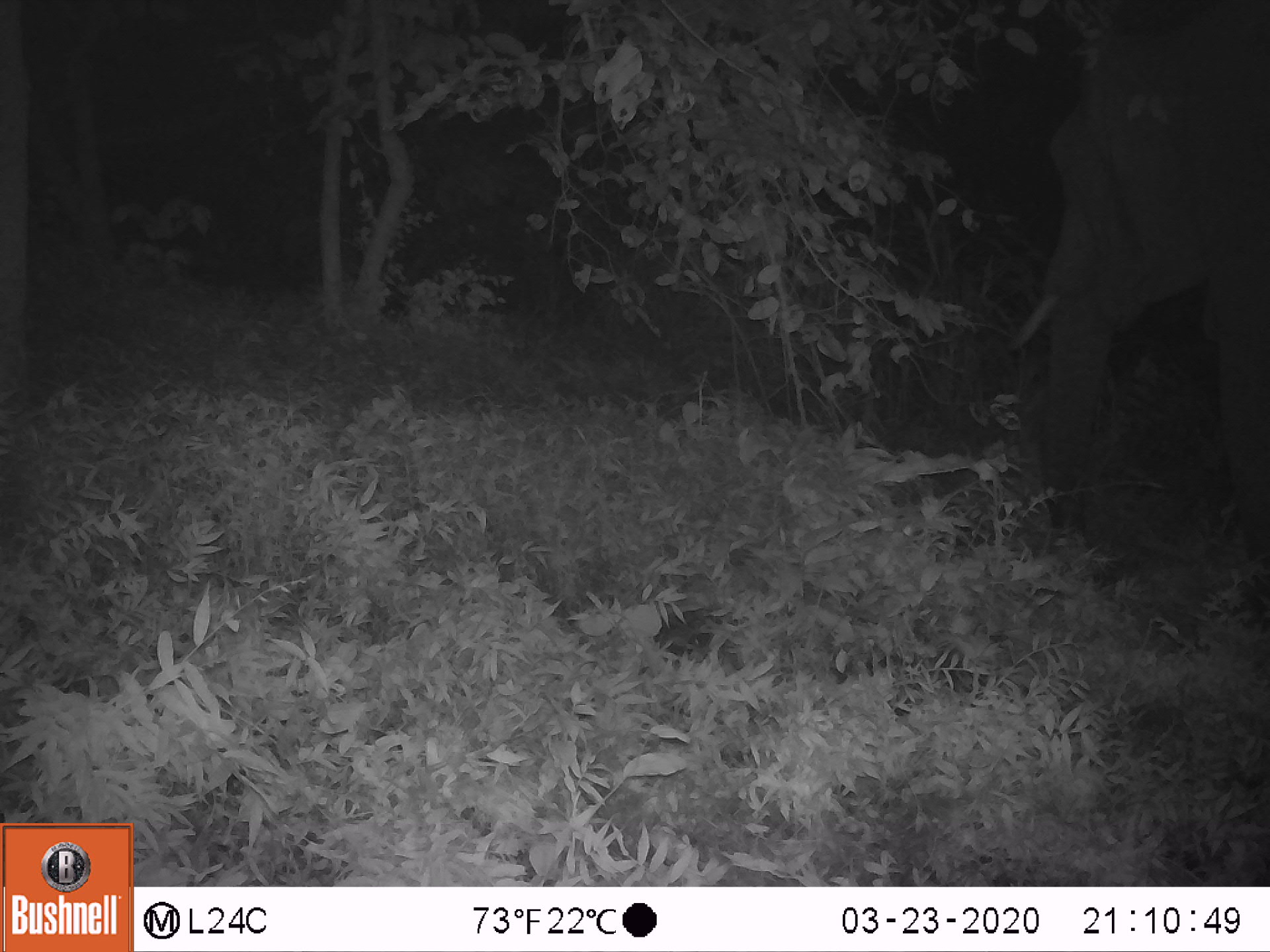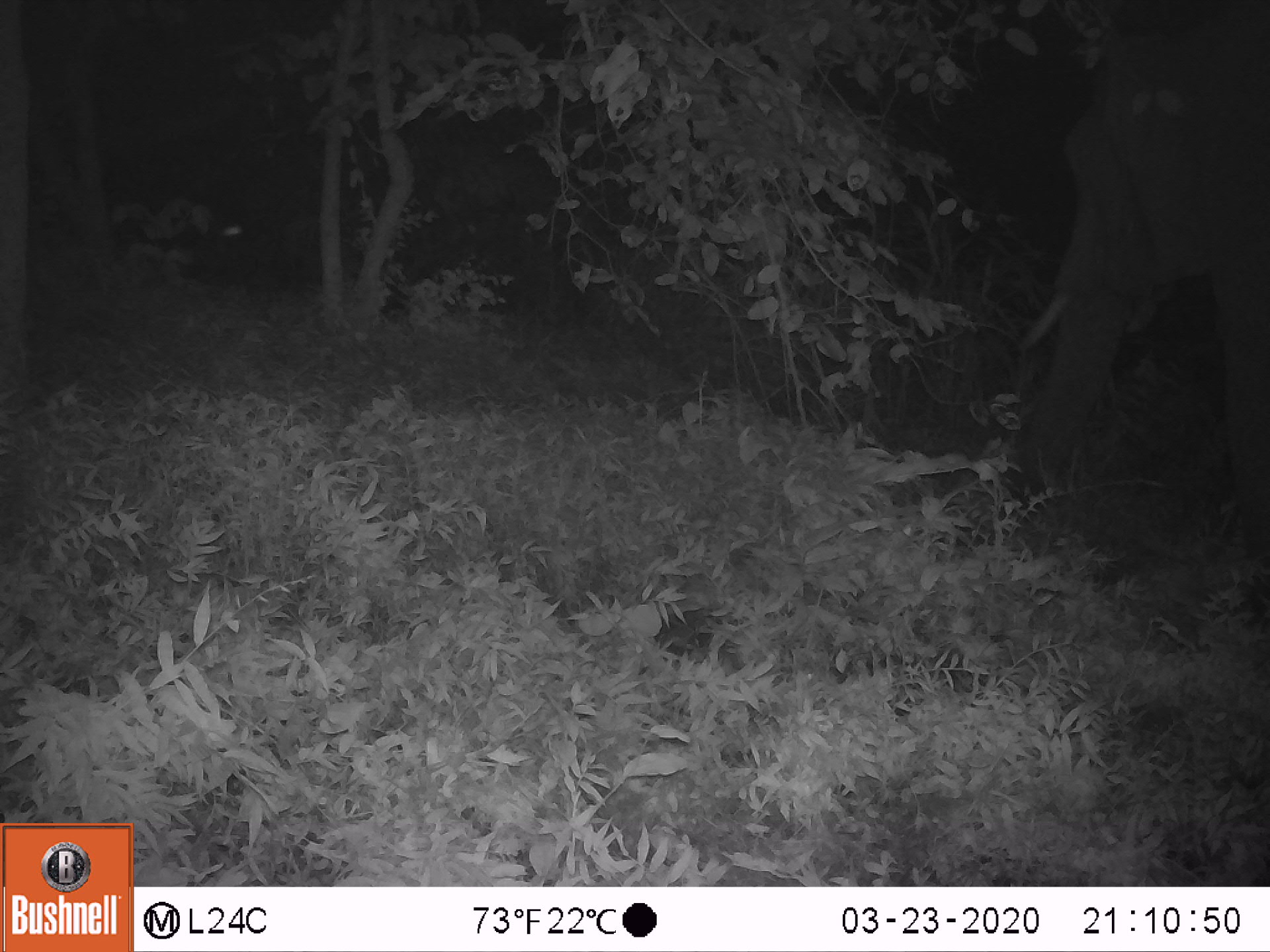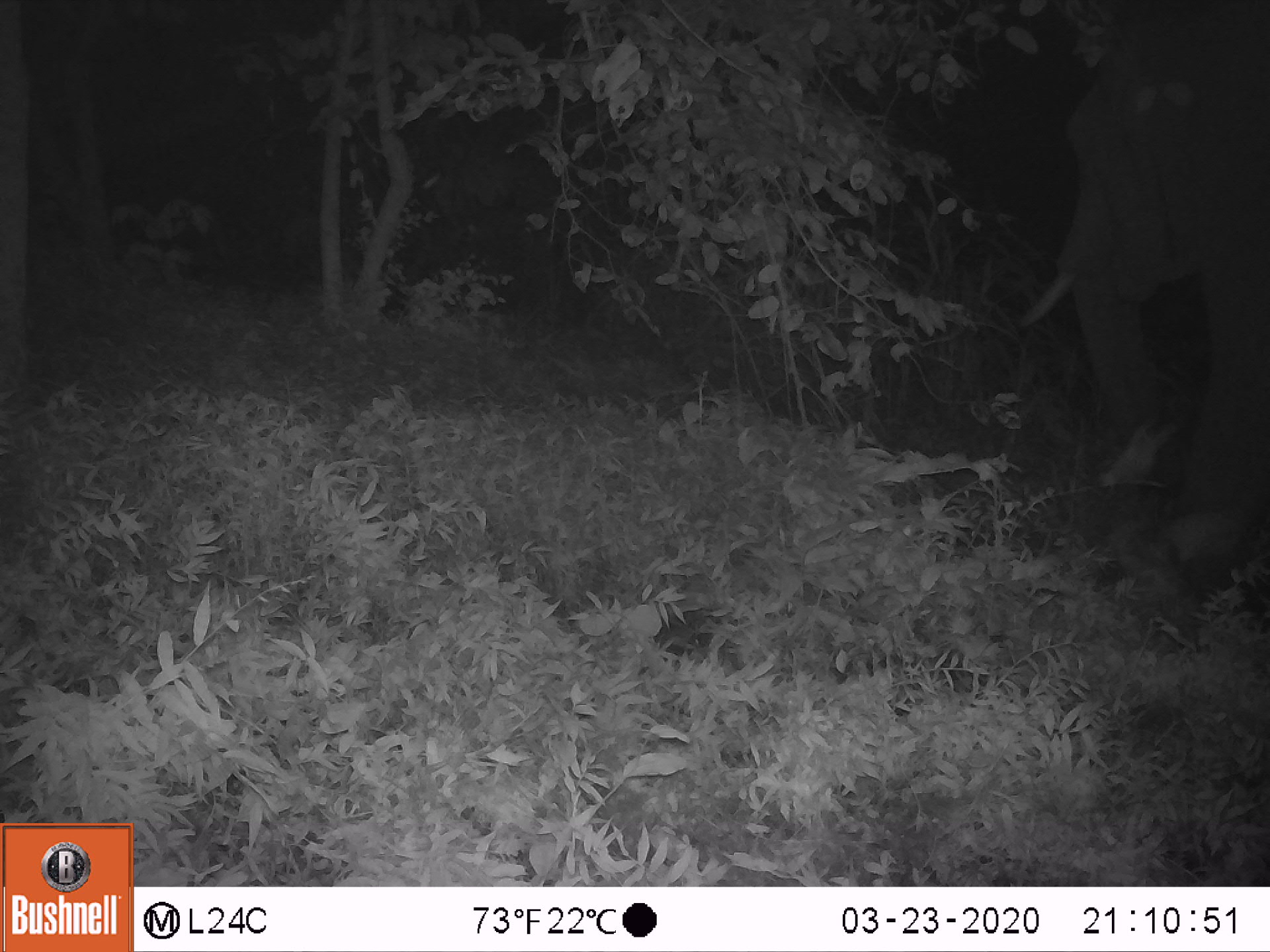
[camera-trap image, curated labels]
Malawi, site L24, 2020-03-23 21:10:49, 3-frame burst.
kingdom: Animalia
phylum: Chordata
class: Mammalia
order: Proboscidea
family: Elephantidae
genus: Loxodonta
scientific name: Loxodonta africana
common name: african savanna elephant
African savanna elephant (Loxodonta africana), count 1.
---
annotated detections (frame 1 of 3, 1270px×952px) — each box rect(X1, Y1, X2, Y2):
african savanna elephant: rect(1002, 8, 1268, 558)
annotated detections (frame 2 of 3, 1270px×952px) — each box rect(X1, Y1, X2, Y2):
african savanna elephant: rect(1015, 17, 1268, 525)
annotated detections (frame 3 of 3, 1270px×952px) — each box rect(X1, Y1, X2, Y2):
african savanna elephant: rect(1012, 12, 1266, 522)